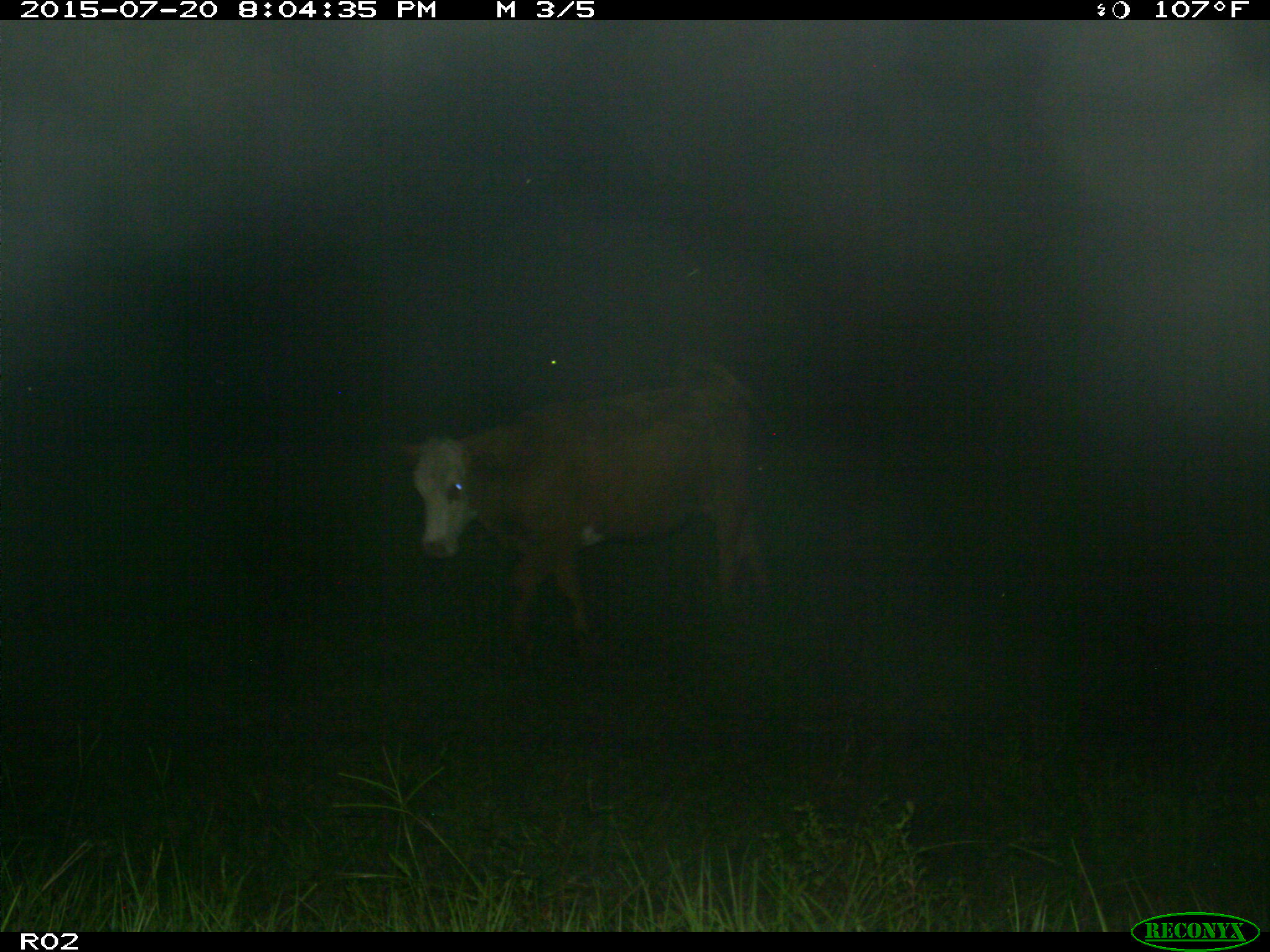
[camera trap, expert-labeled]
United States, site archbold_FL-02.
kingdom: Animalia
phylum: Chordata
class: Mammalia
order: Artiodactyla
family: Bovidae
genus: Bos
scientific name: Bos taurus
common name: domestic cow